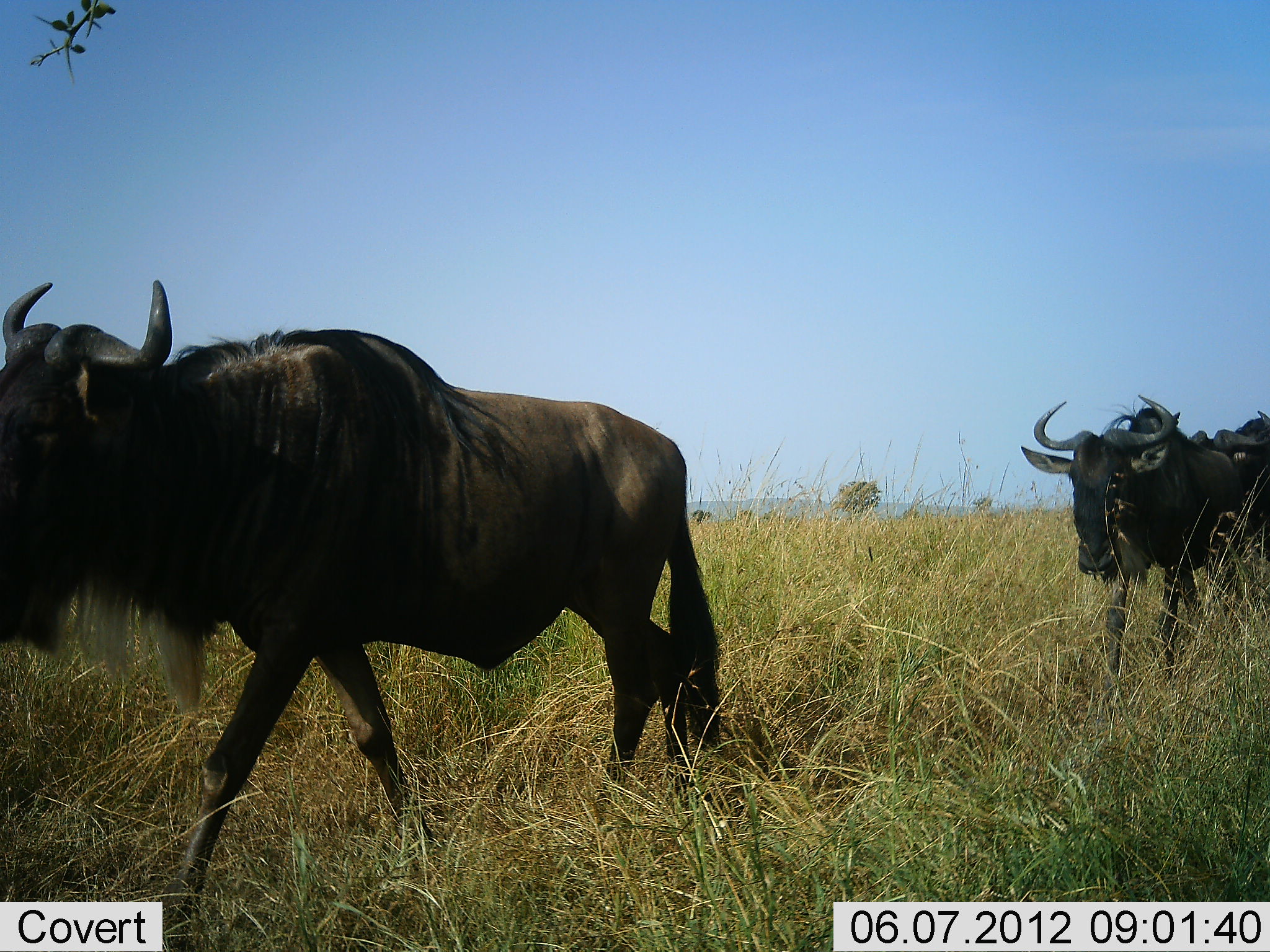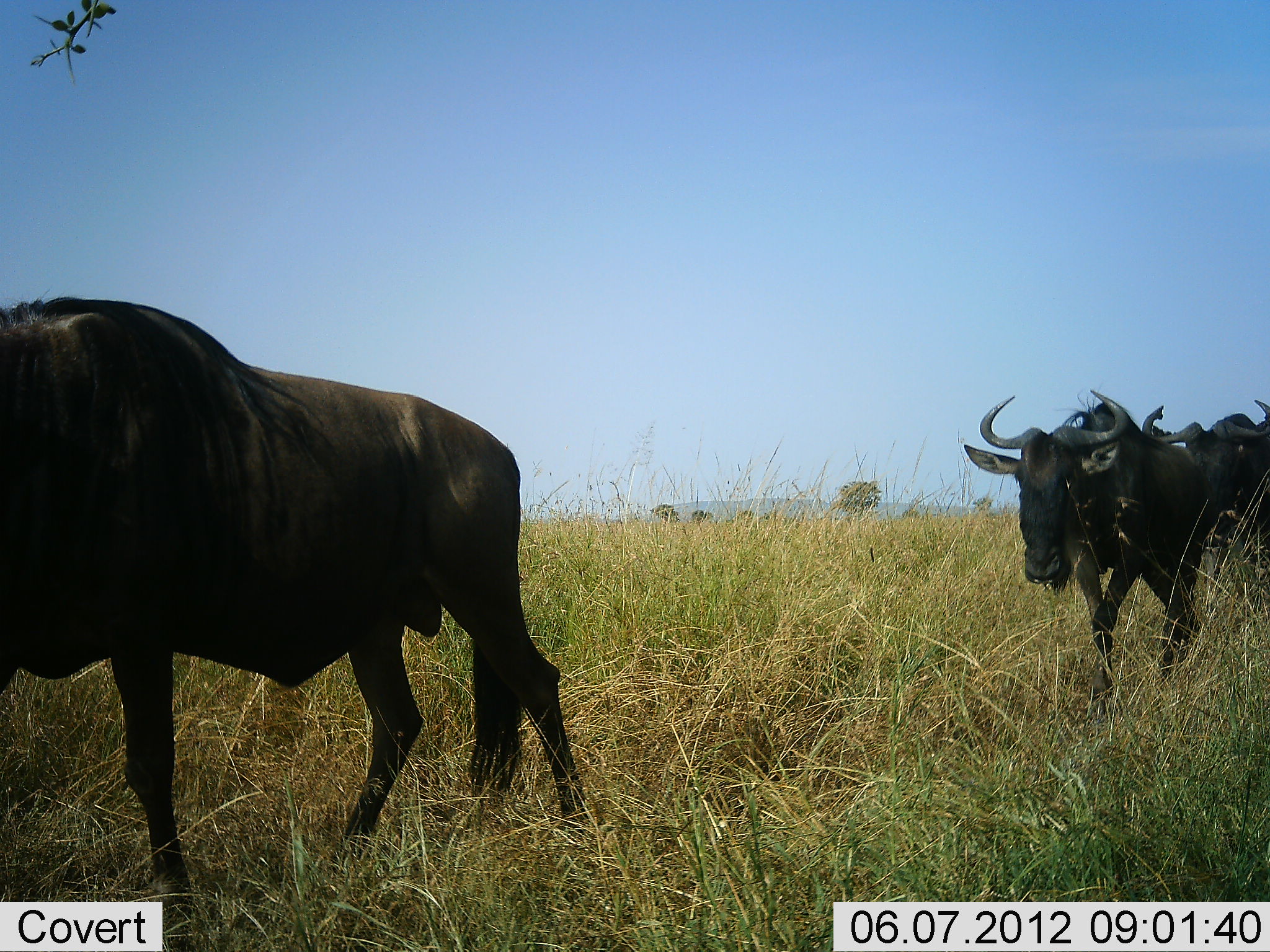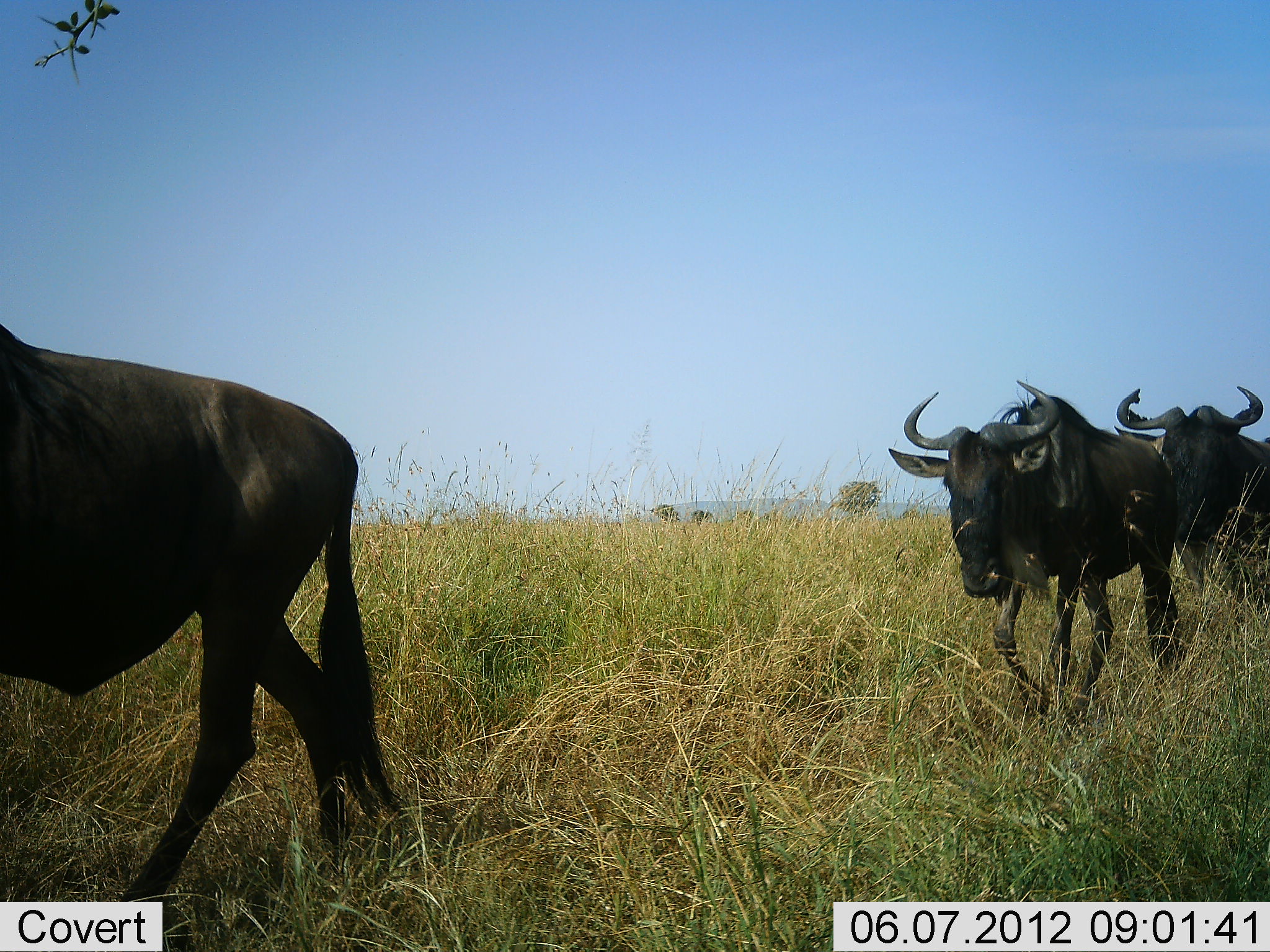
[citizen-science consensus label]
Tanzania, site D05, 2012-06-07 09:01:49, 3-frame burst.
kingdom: Animalia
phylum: Chordata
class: Mammalia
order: Artiodactyla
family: Bovidae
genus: Connochaetes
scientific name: Connochaetes taurinus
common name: blue wildebeest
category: wildebeest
Wildebeest (blue wildebeest) (Connochaetes taurinus), count 3. Behavior (volunteer vote fractions): standing 0%, resting 0%, moving 100%, interacting 0%. Young present (vote fraction): 0%. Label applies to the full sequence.